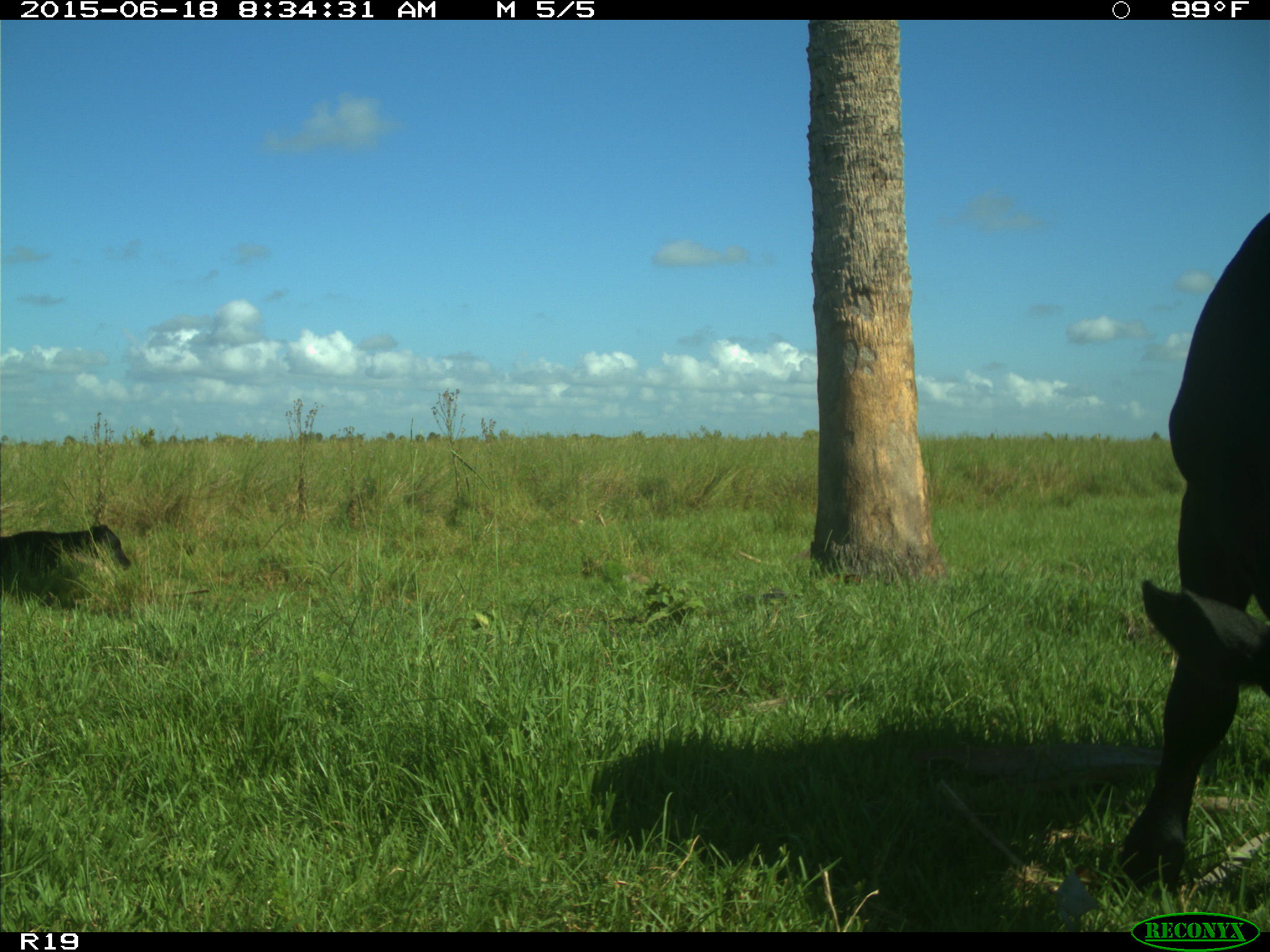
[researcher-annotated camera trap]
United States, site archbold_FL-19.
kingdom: Animalia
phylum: Chordata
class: Mammalia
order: Artiodactyla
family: Bovidae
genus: Bos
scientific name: Bos taurus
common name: domestic cow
Bos taurus (domestic cow).